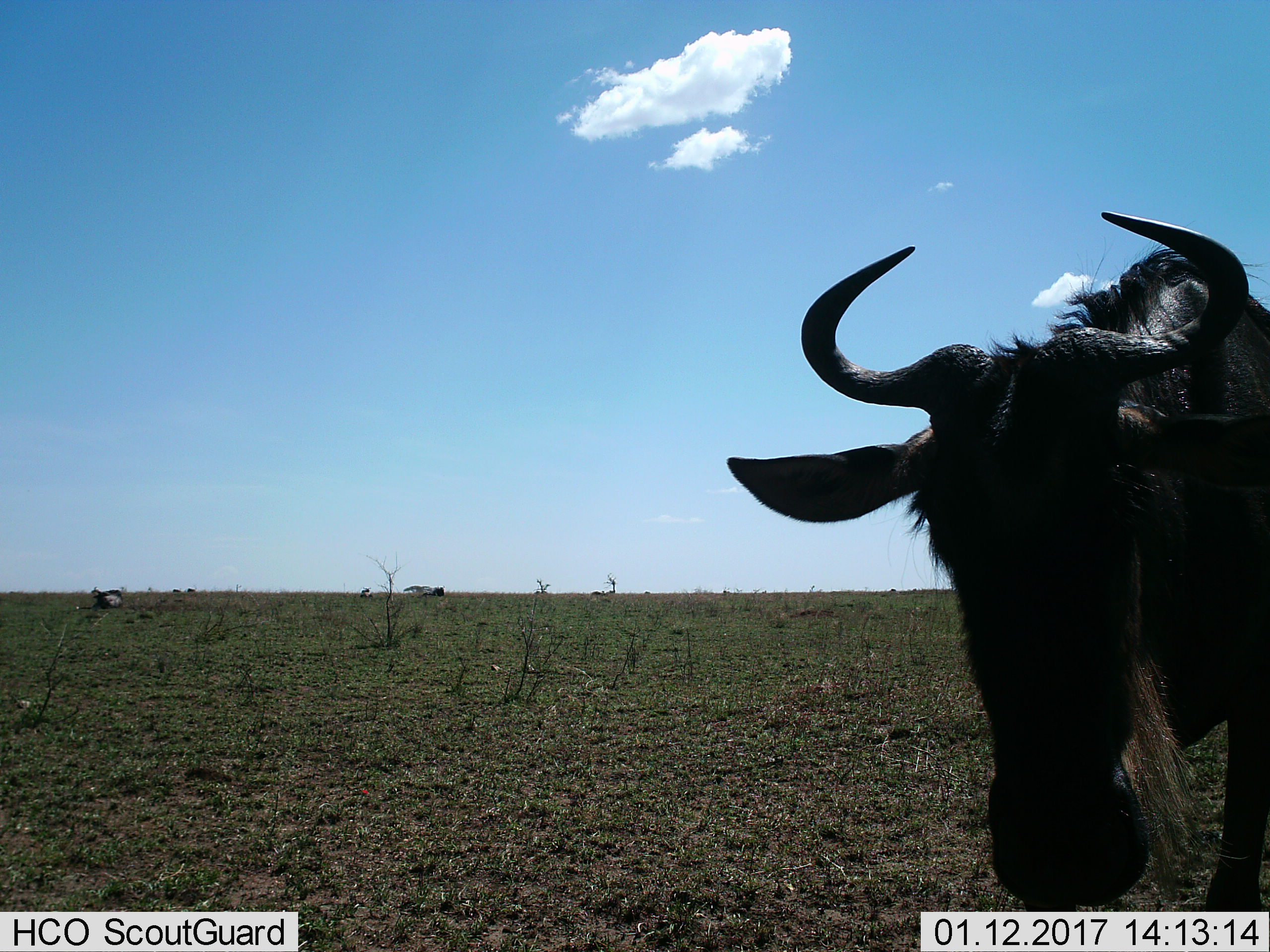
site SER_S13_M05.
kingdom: Animalia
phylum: Chordata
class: Mammalia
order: Artiodactyla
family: Bovidae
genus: Connochaetes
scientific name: Connochaetes taurinus taurinus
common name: blue wildebeest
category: wildebeestblue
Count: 1.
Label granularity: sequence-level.